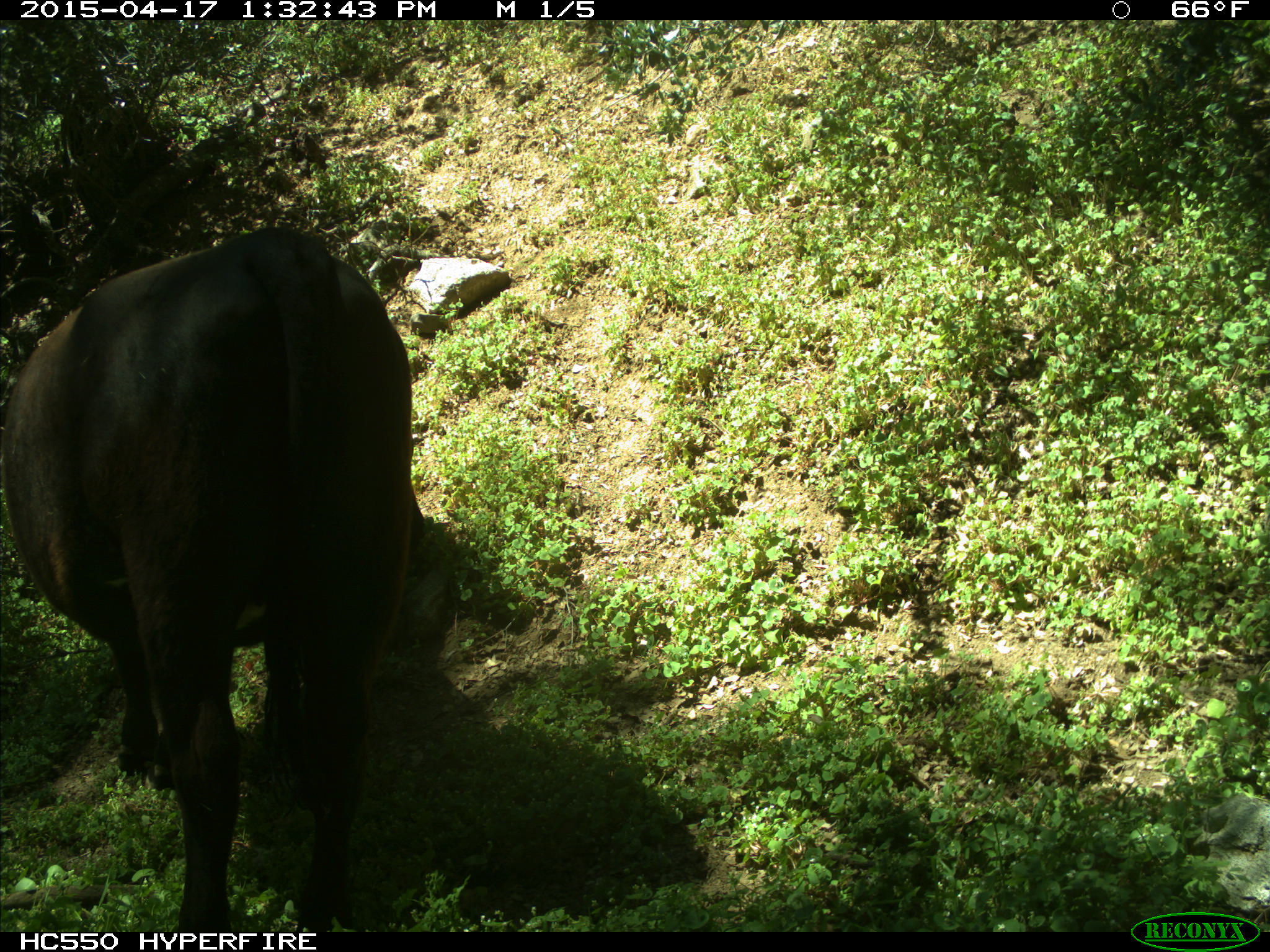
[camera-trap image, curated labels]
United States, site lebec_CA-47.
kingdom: Animalia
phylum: Chordata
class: Mammalia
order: Artiodactyla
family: Bovidae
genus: Bos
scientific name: Bos taurus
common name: domestic cow